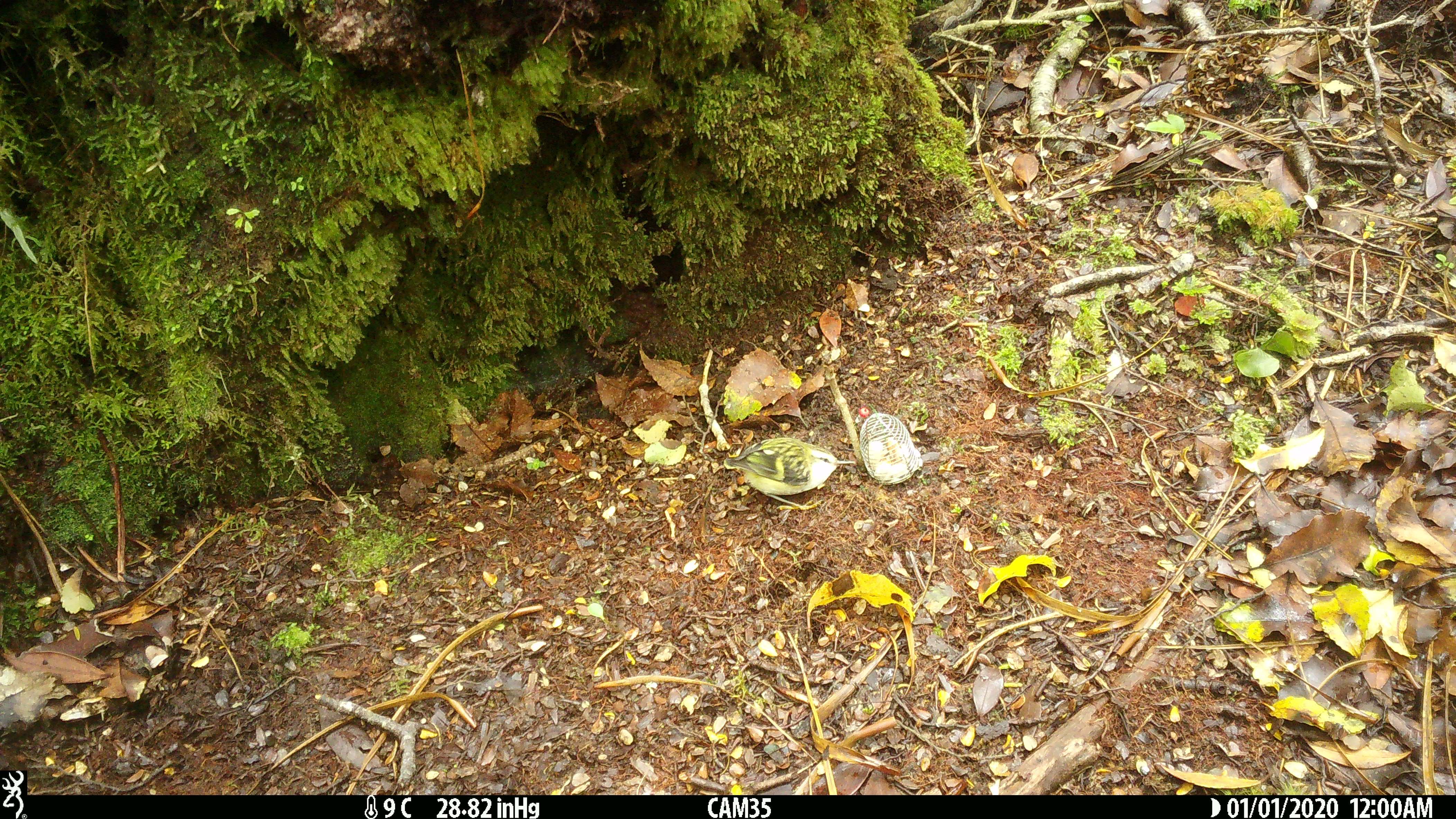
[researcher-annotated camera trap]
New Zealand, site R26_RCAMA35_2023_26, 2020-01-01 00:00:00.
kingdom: Animalia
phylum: Chordata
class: Aves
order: Passeriformes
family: Acanthisittidae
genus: Acanthisitta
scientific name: Acanthisitta chloris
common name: rifleman